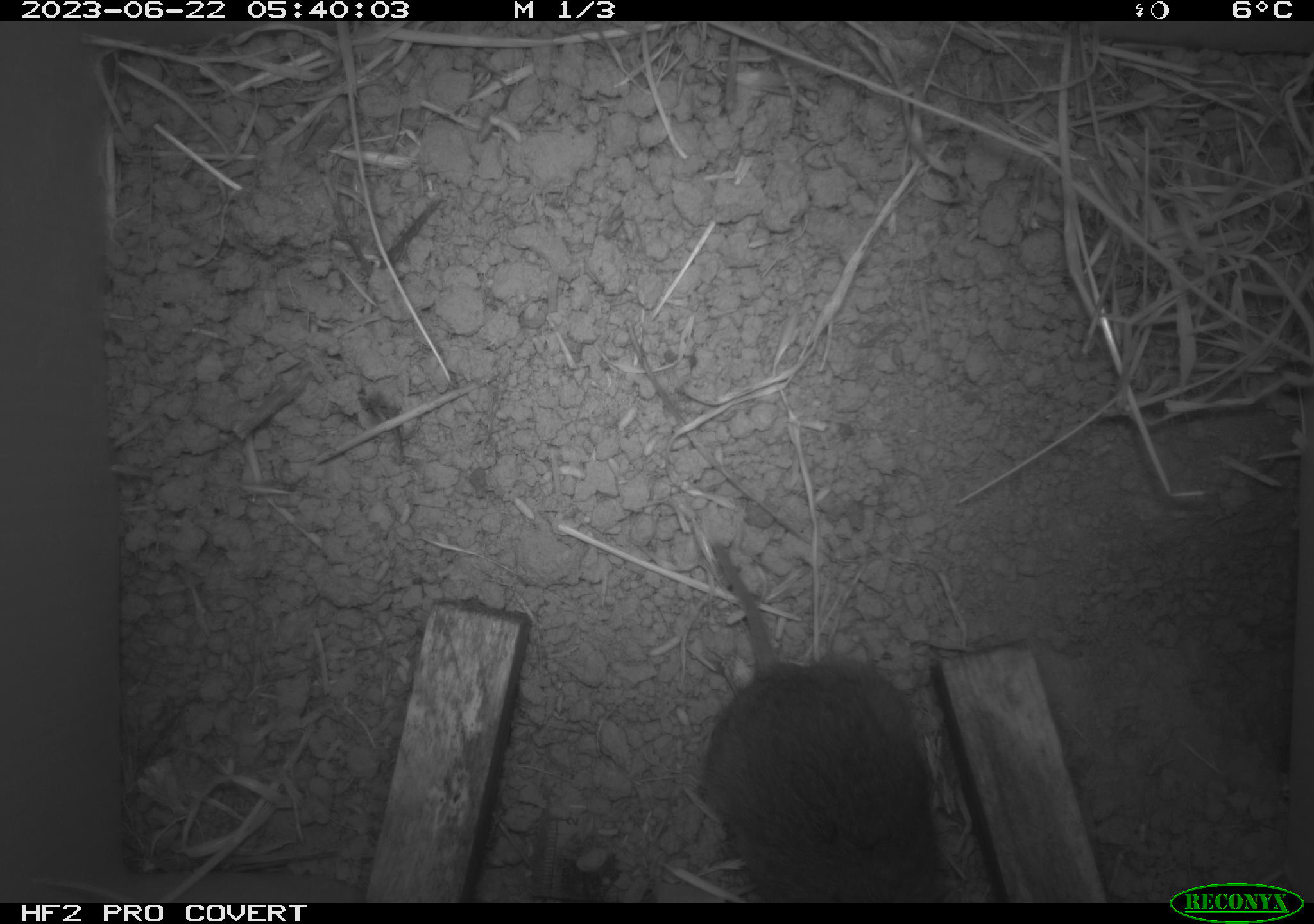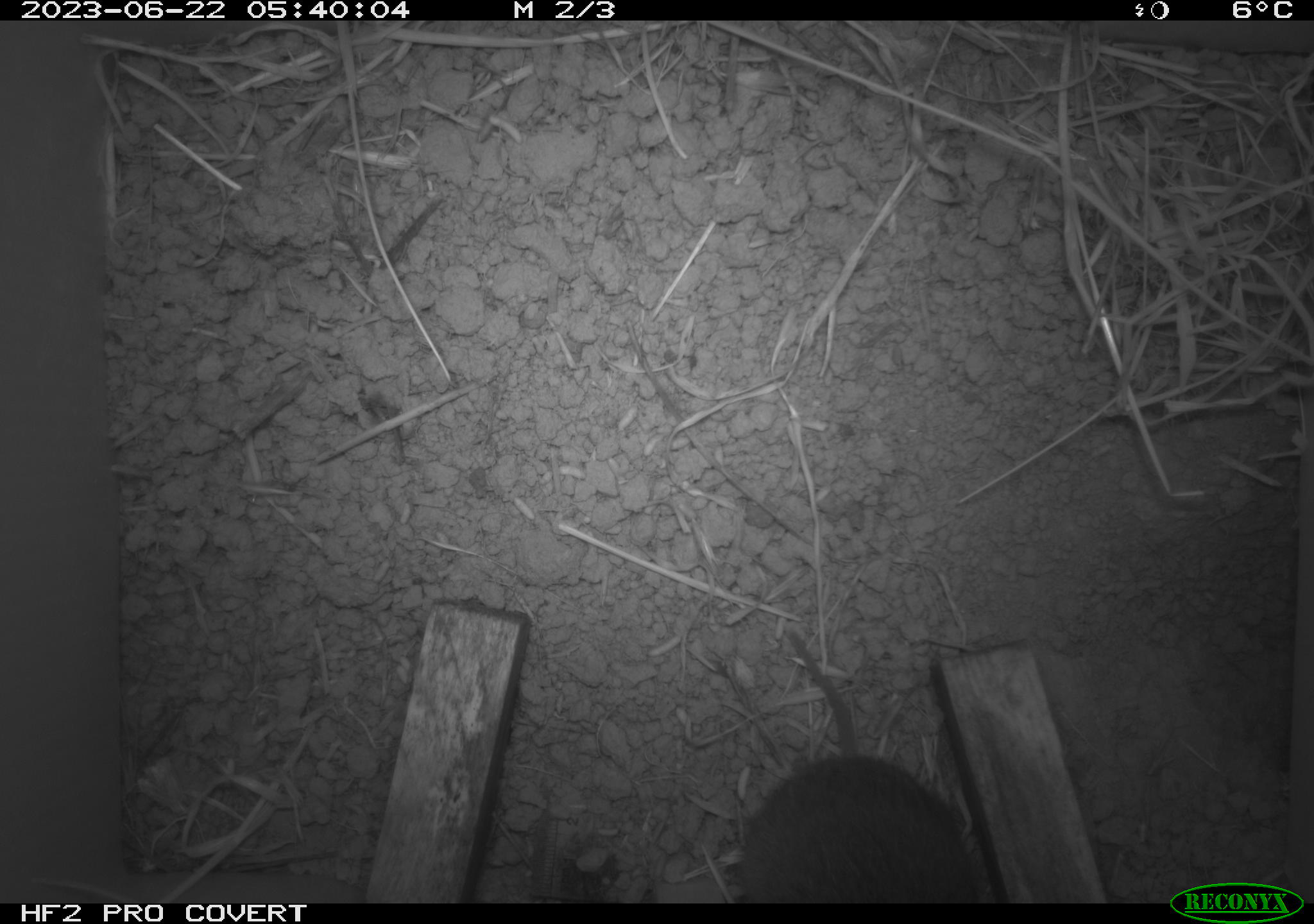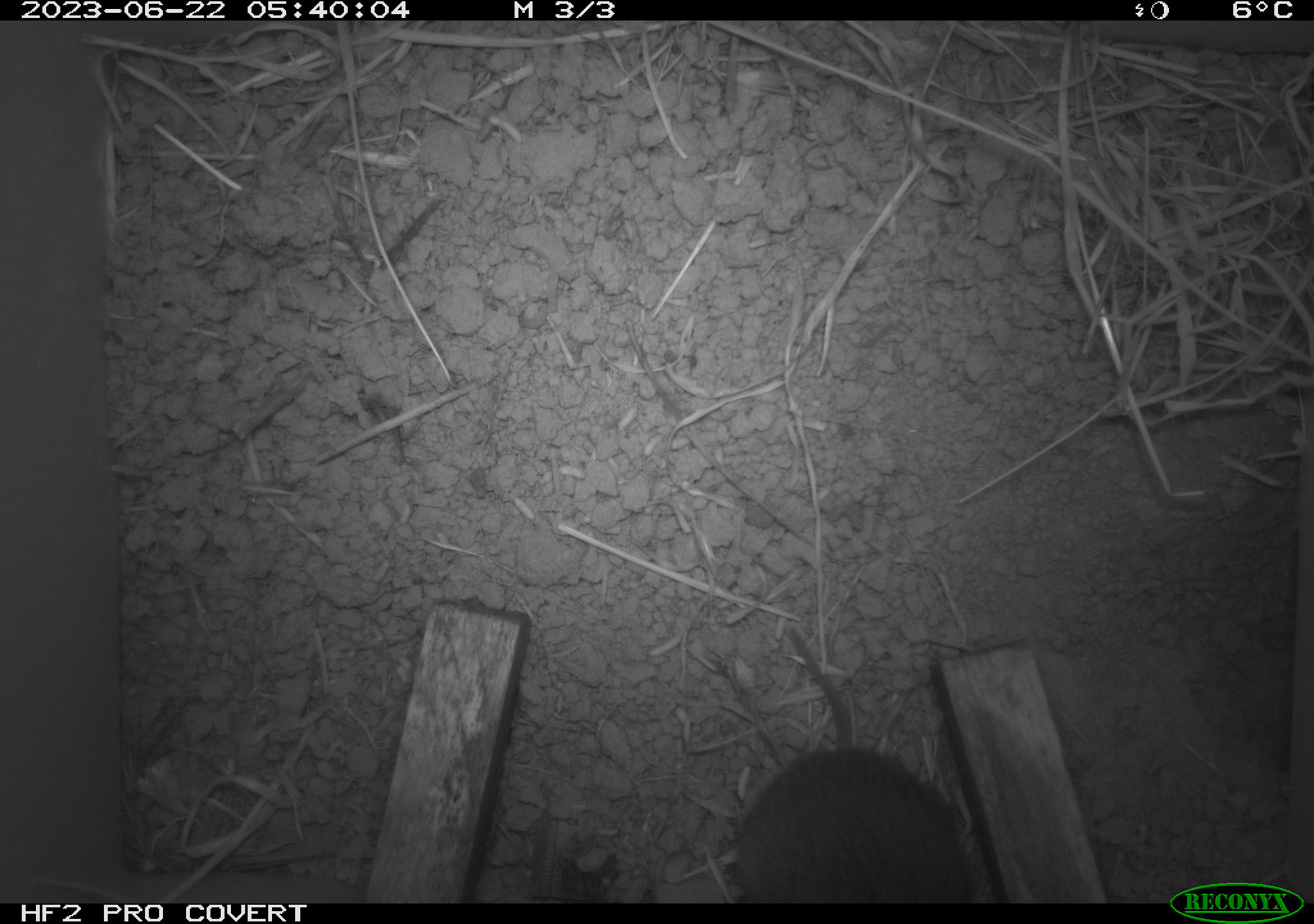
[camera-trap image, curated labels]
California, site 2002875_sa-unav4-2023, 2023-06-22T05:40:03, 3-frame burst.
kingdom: Animalia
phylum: Chordata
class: Mammalia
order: Rodentia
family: Cricetidae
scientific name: Arvicolinae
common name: voles, lemmings, and muskrats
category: arvicolinae subfamily